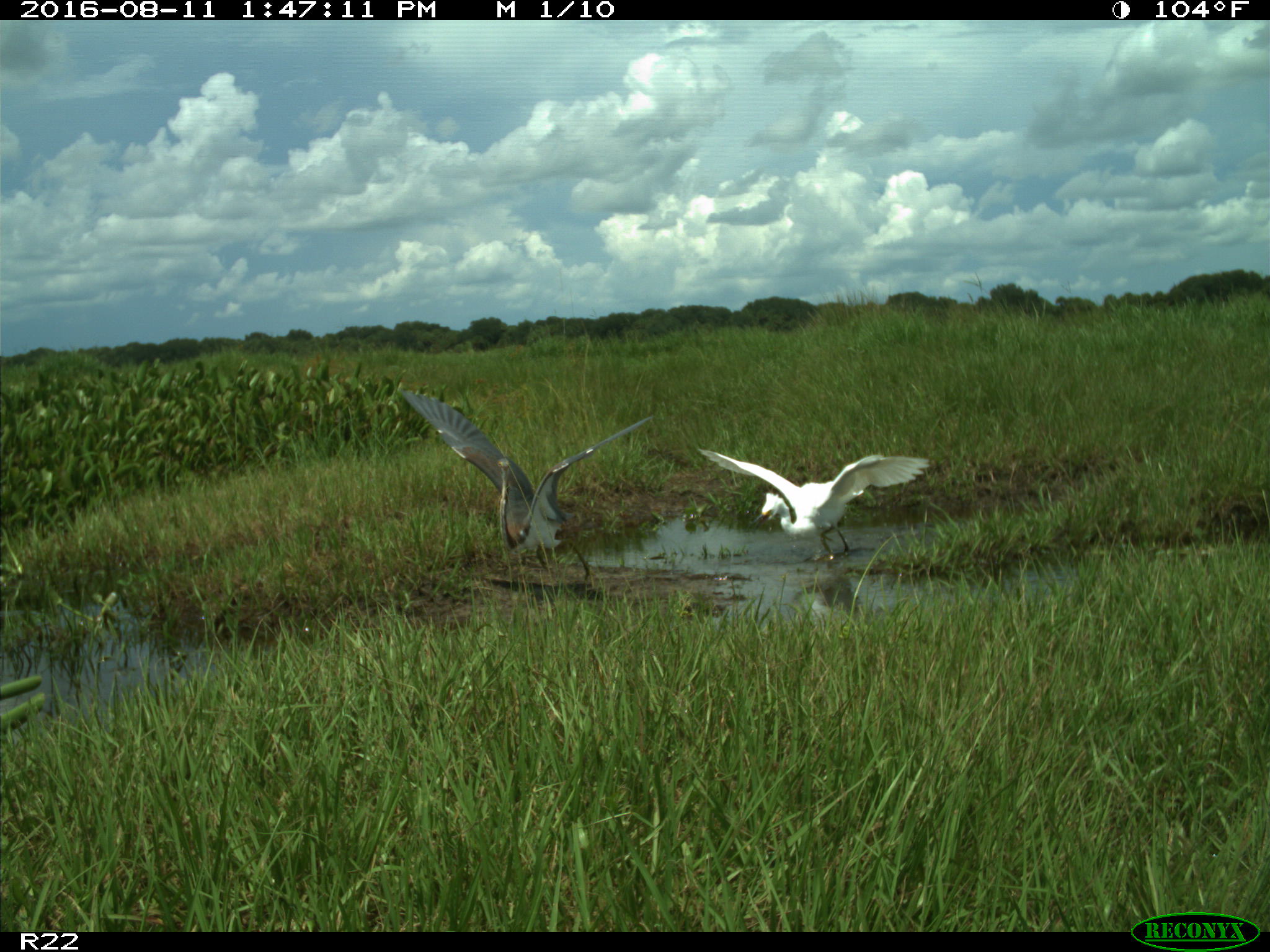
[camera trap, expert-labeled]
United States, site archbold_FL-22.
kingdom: Animalia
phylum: Chordata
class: Aves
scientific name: Aves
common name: birds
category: unidentified bird